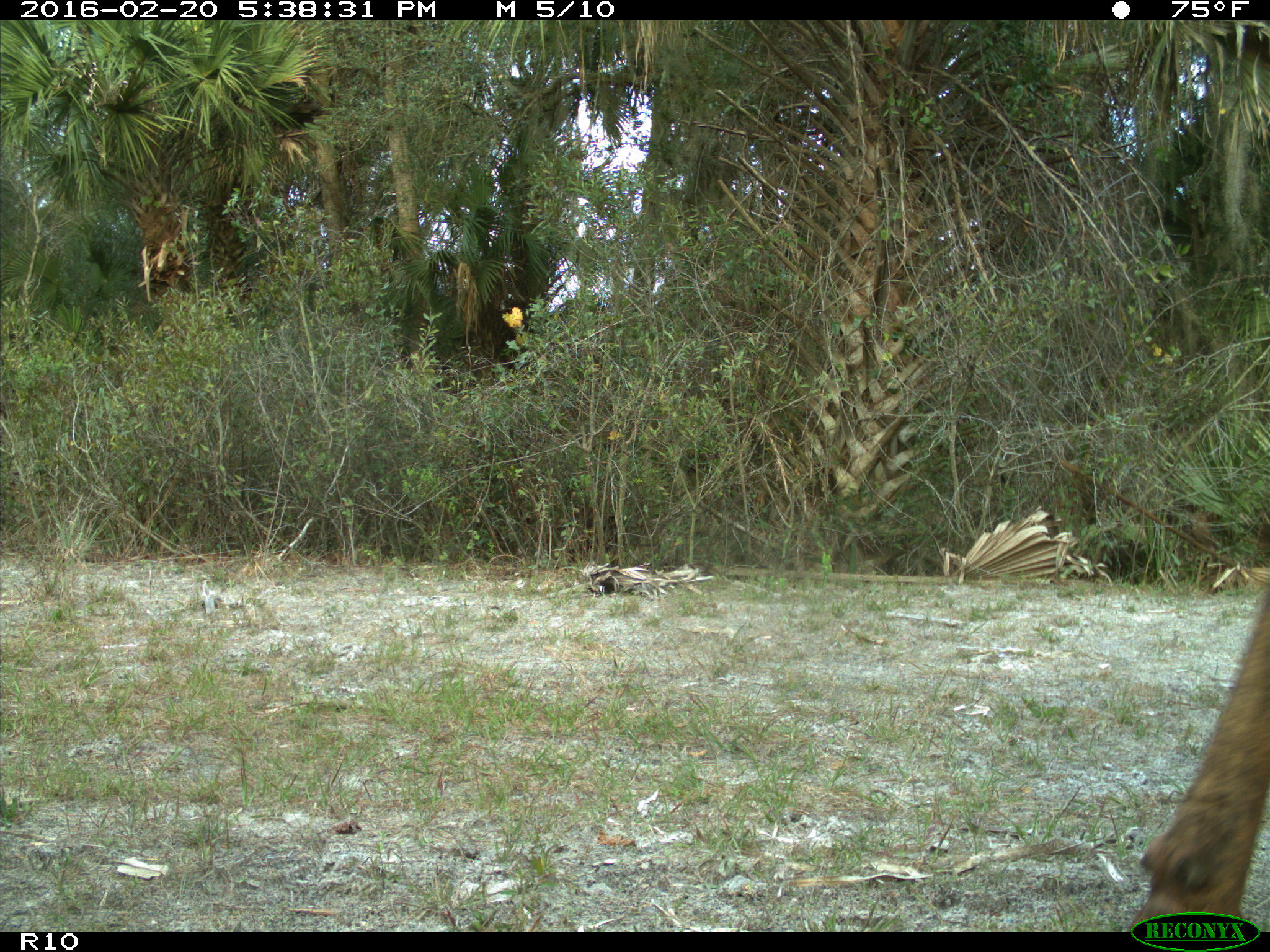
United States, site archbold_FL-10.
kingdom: Animalia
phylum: Chordata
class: Mammalia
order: Artiodactyla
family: Bovidae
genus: Bos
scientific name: Bos taurus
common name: domestic cow